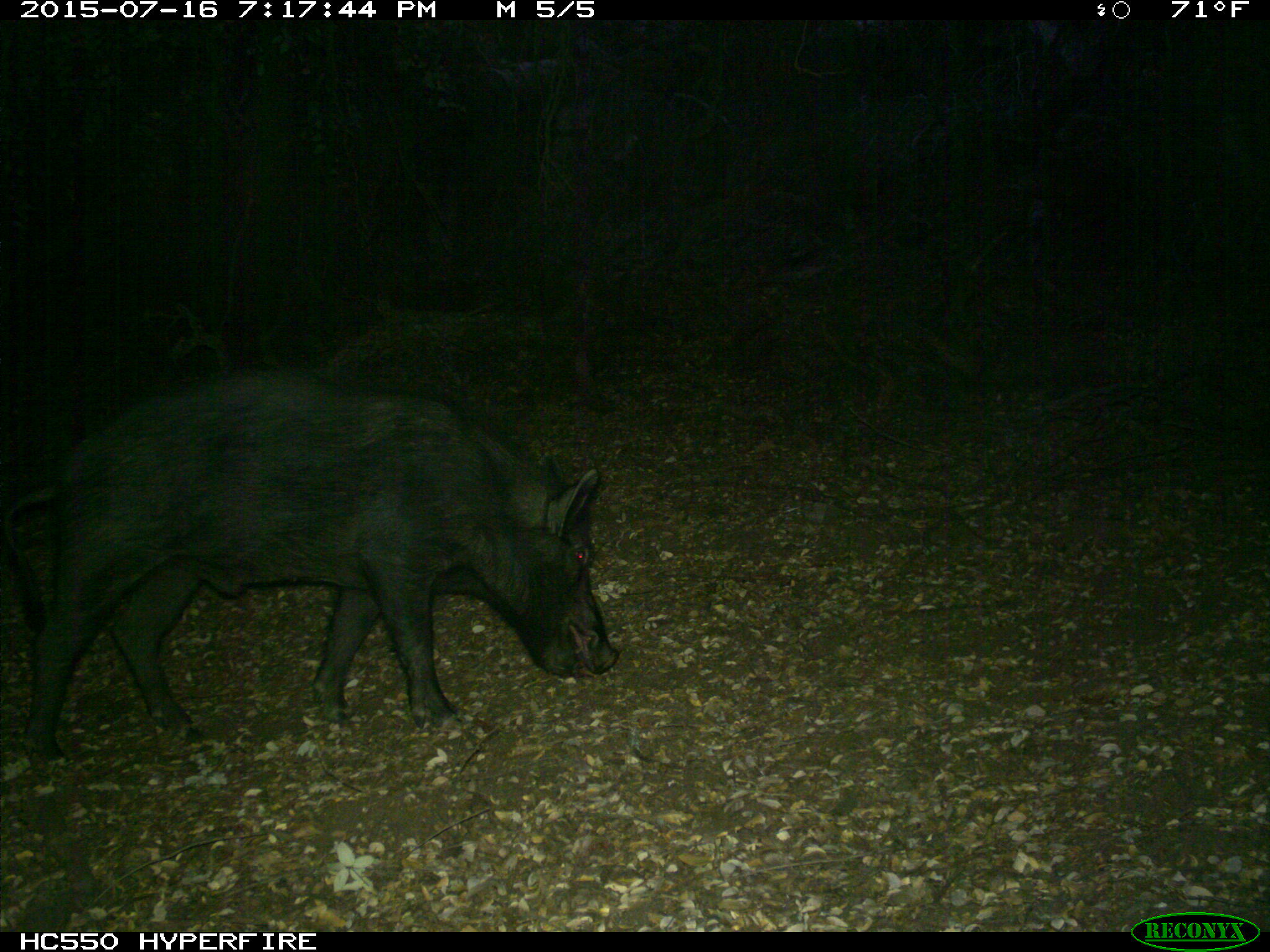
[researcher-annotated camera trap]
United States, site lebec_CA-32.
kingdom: Animalia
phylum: Chordata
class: Mammalia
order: Artiodactyla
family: Suidae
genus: Sus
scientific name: Sus scrofa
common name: wild boar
Sus scrofa (wild boar).